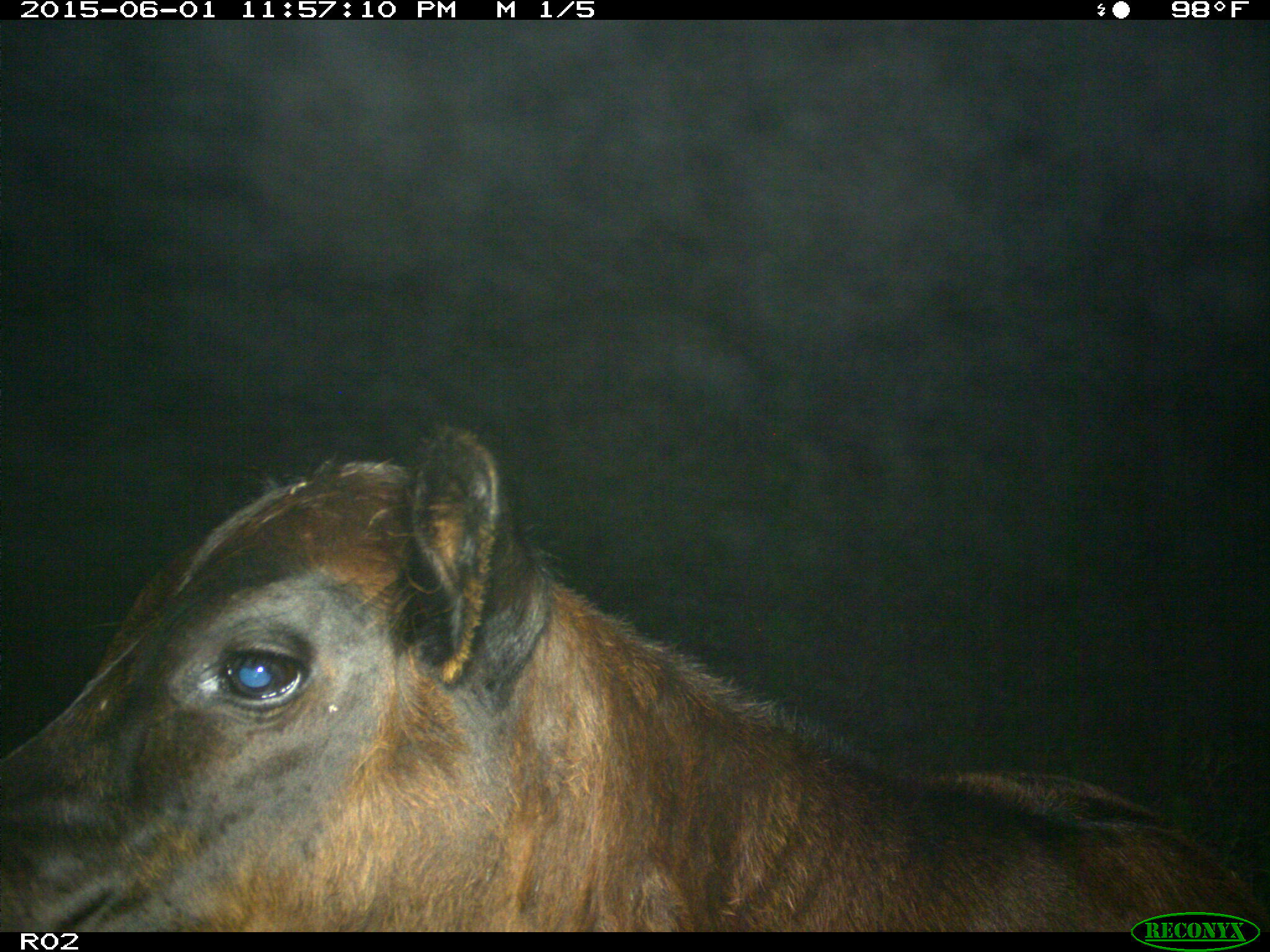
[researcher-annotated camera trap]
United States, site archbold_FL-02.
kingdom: Animalia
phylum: Chordata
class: Mammalia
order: Artiodactyla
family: Bovidae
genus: Bos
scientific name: Bos taurus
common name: domestic cow